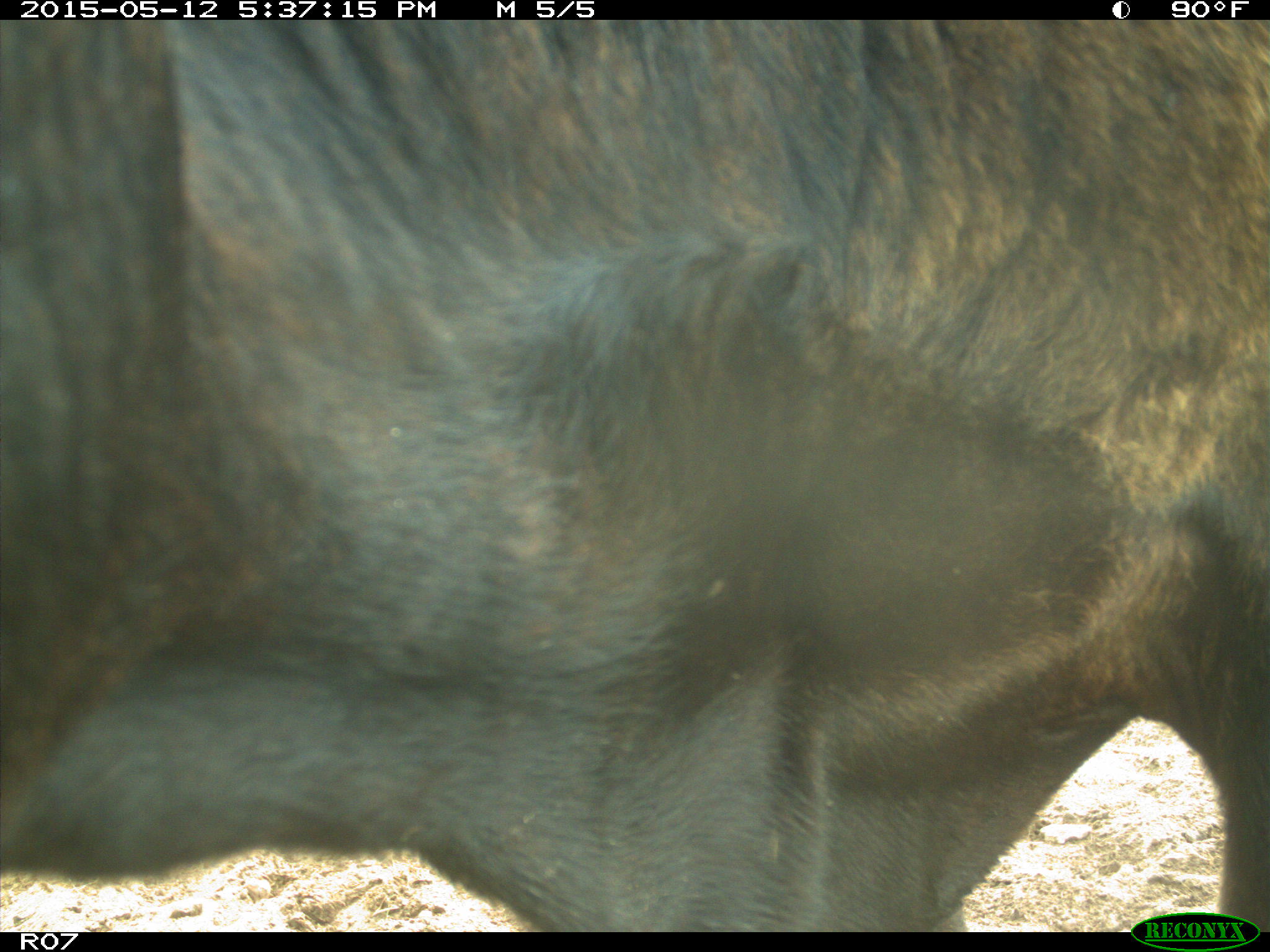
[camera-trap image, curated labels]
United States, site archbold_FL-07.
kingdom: Animalia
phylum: Chordata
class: Mammalia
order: Artiodactyla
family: Bovidae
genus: Bos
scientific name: Bos taurus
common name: domestic cow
Bos taurus (domestic cow).